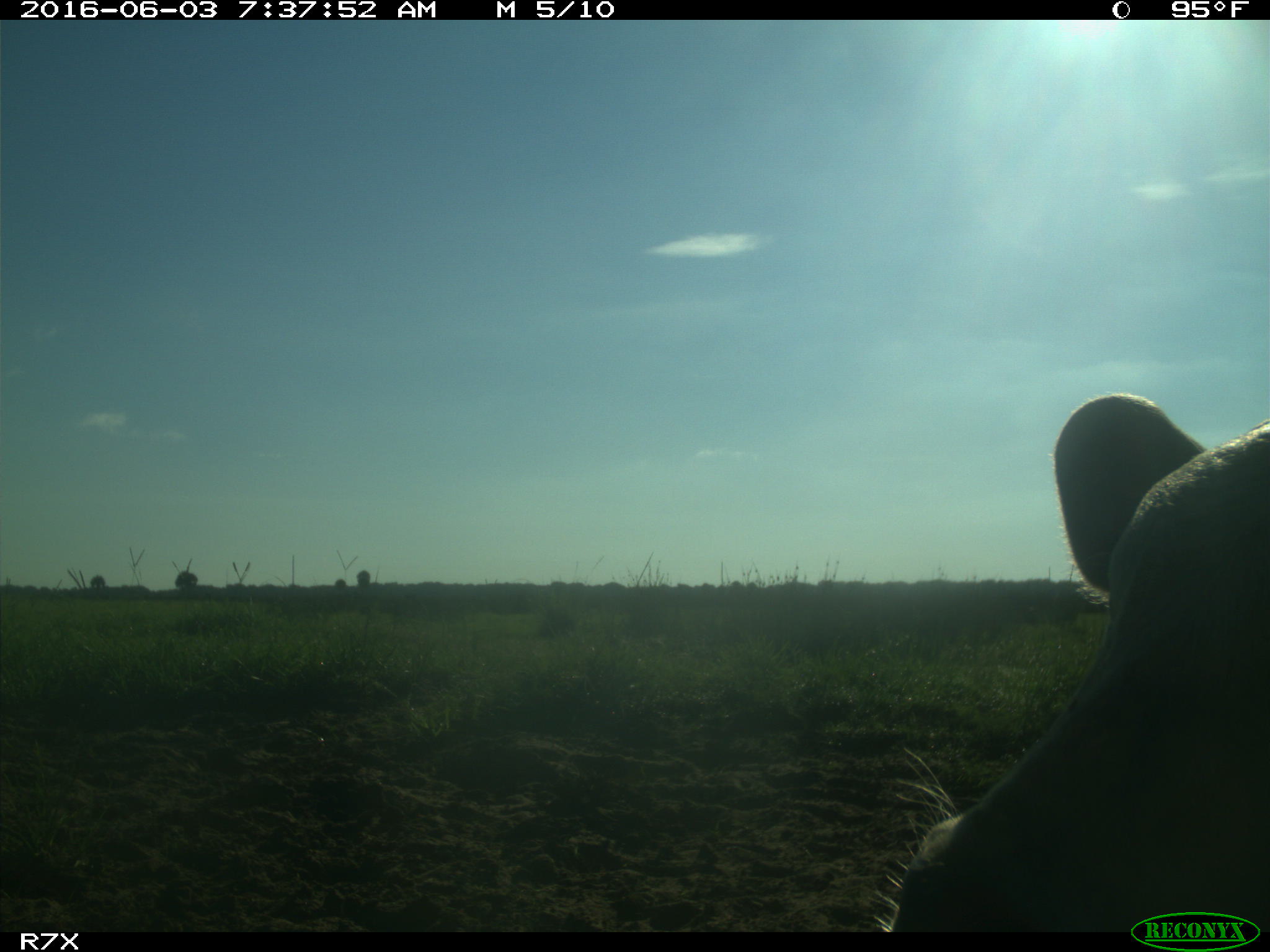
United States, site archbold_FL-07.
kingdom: Animalia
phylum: Chordata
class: Mammalia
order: Artiodactyla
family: Bovidae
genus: Bos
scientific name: Bos taurus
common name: domestic cow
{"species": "Bos taurus (domestic cow)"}